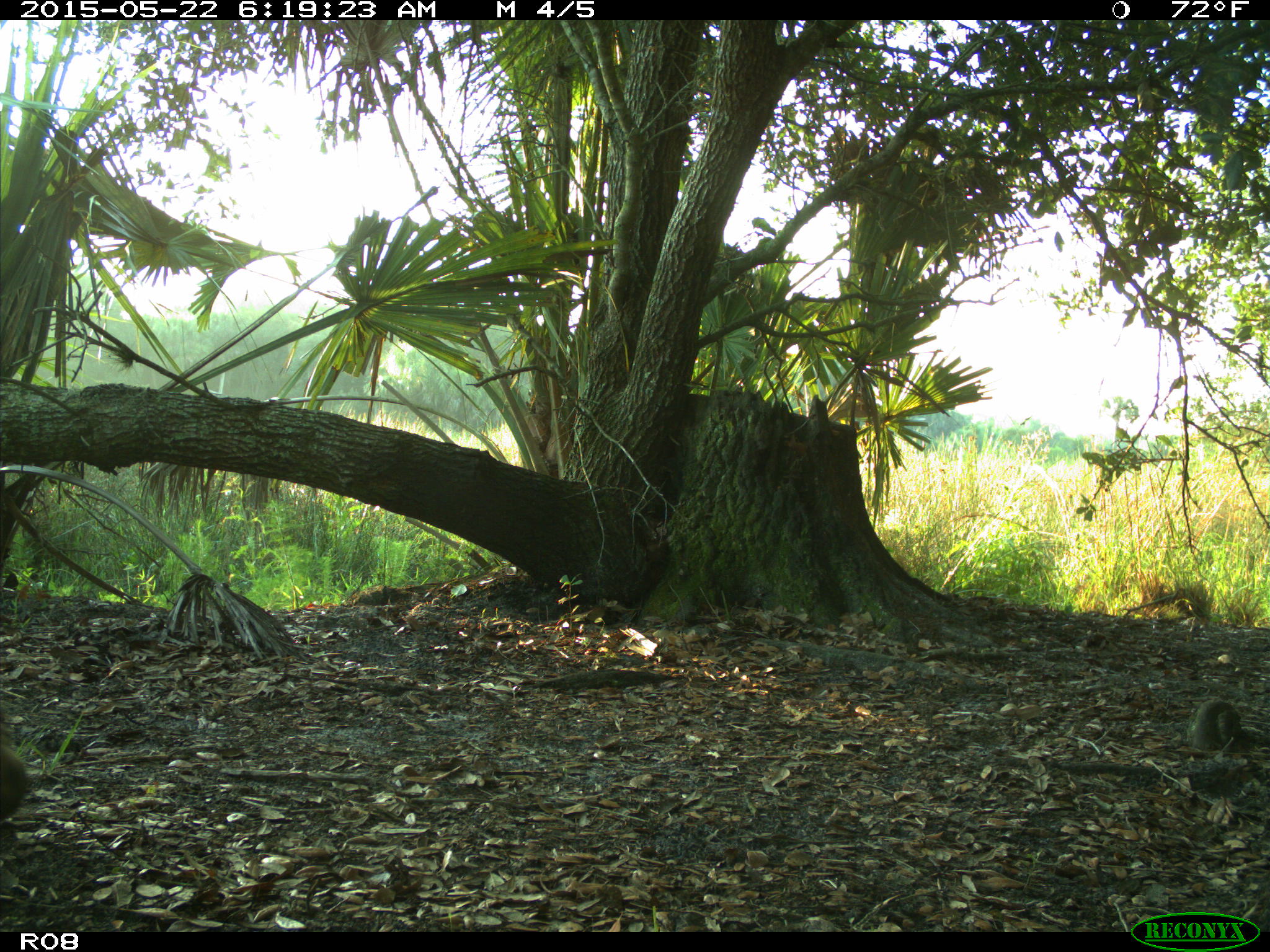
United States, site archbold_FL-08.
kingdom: Animalia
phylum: Chordata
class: Mammalia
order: Artiodactyla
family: Bovidae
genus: Bos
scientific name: Bos taurus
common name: domestic cow